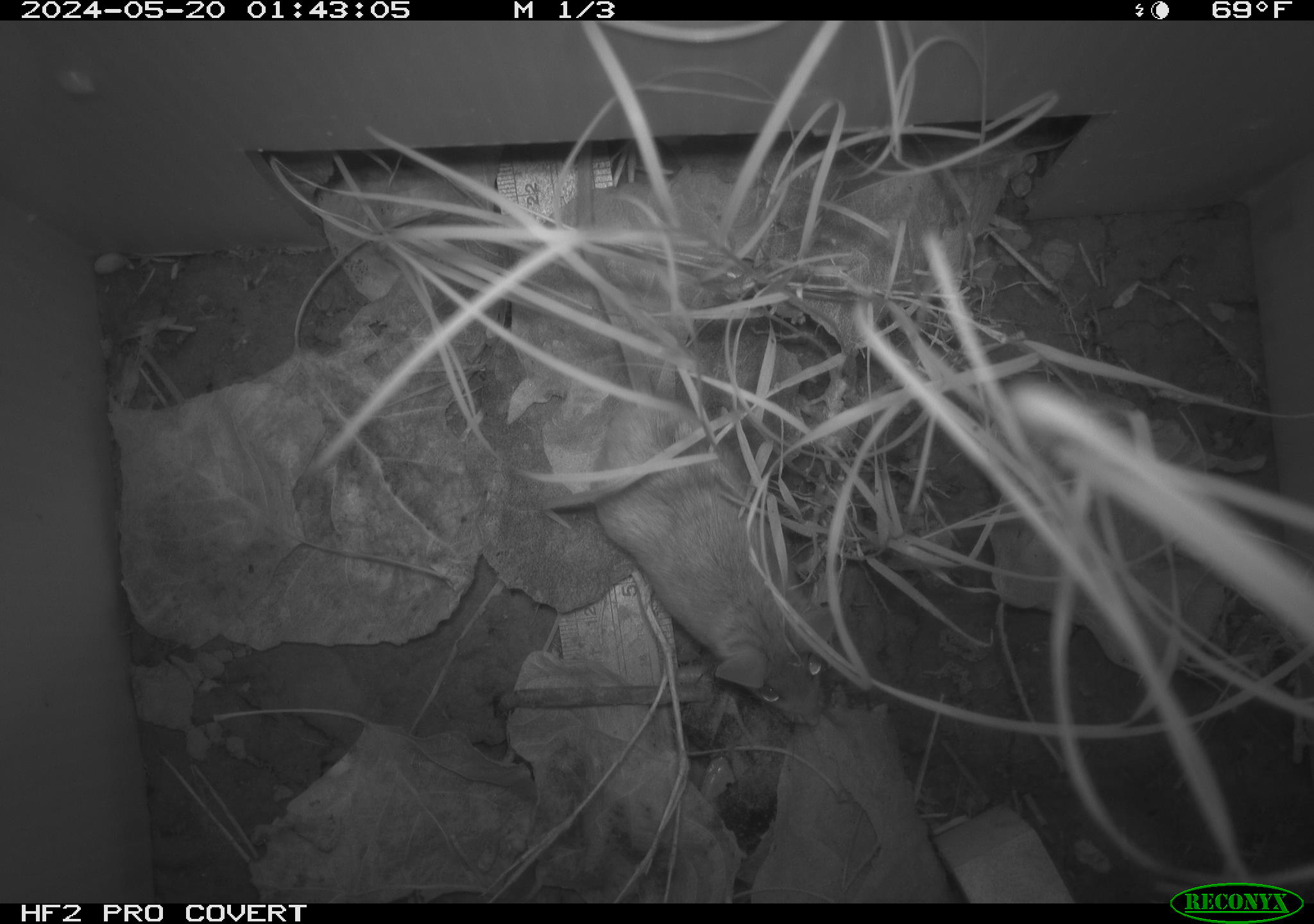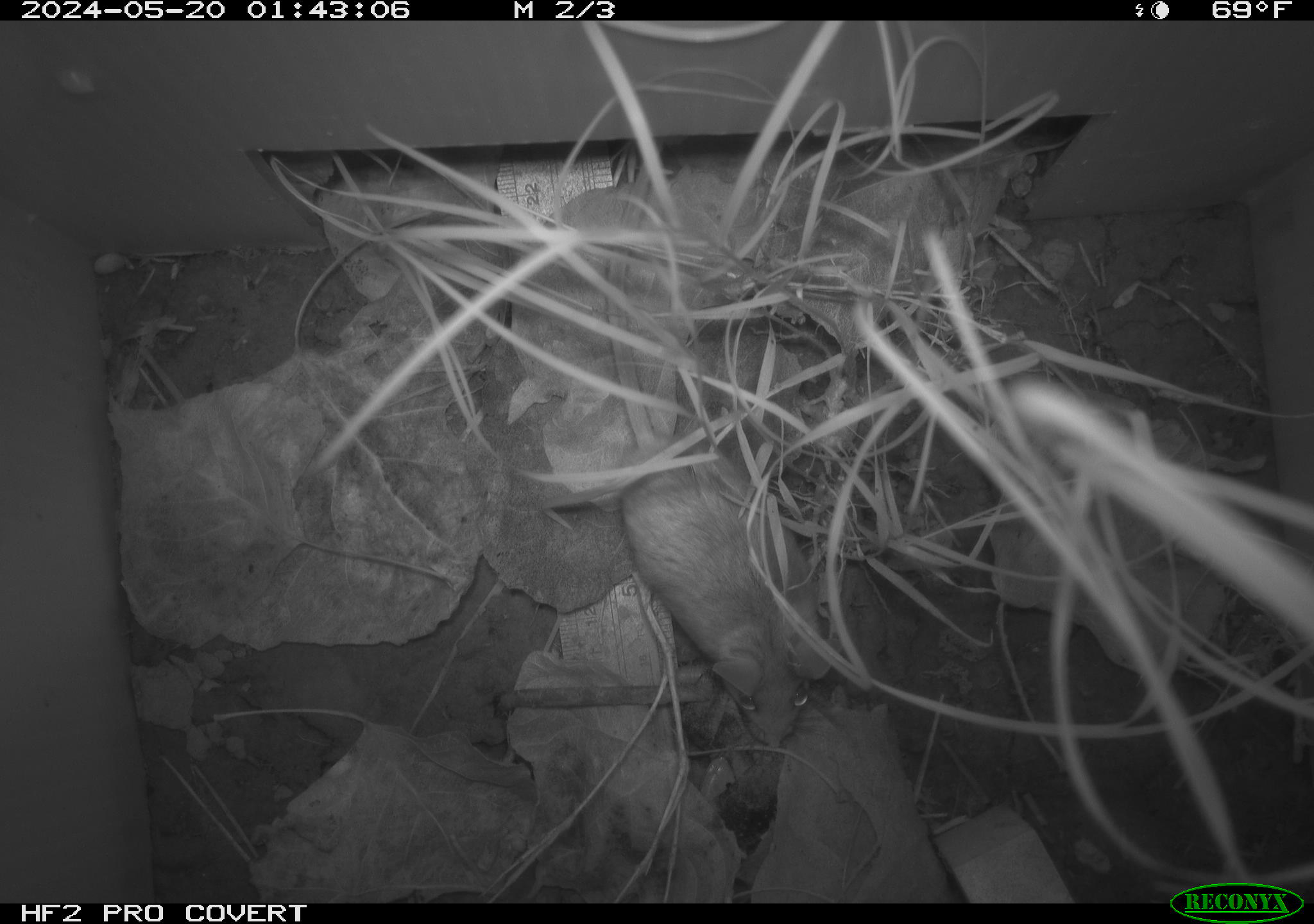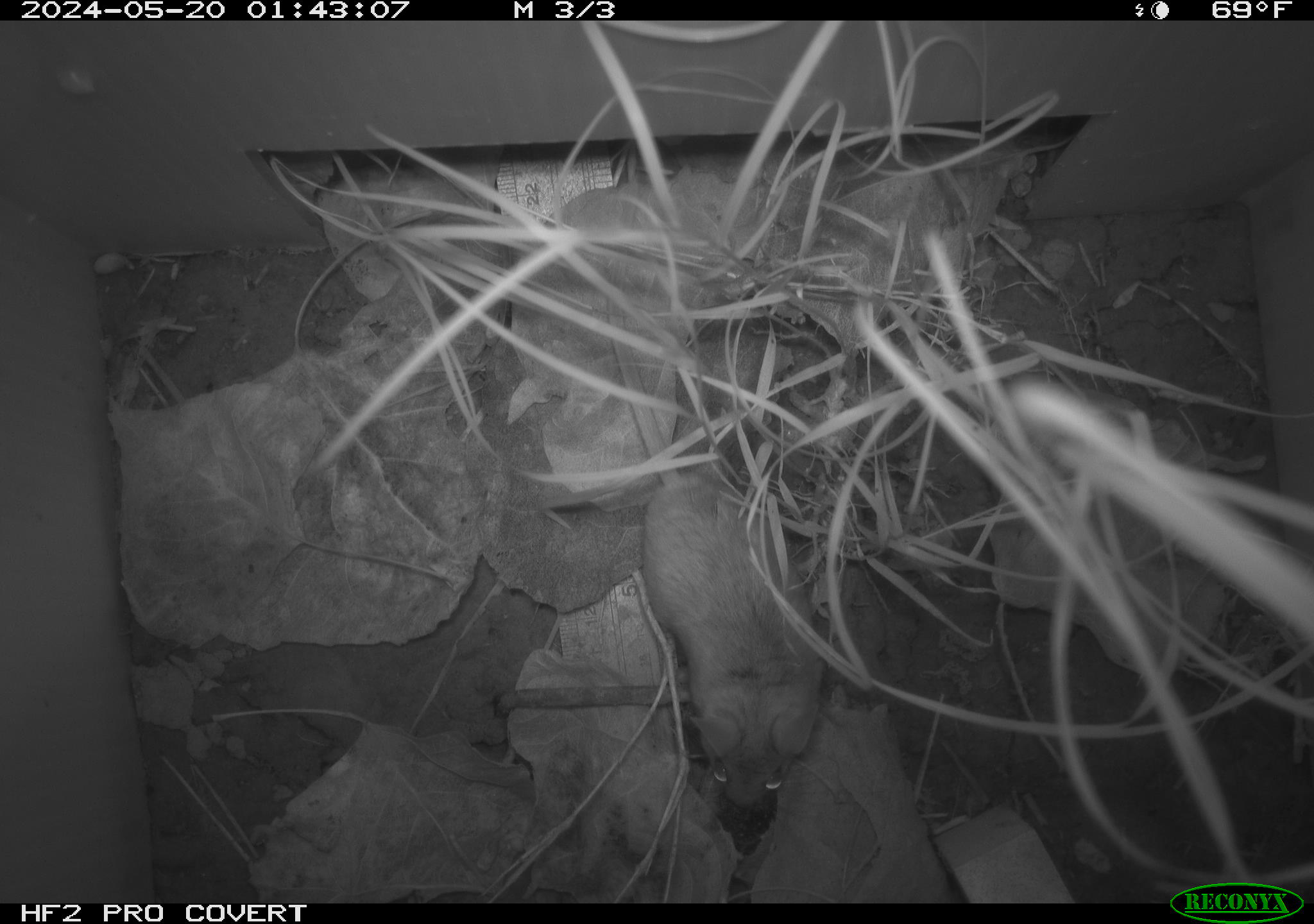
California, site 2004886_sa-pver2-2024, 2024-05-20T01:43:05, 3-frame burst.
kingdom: Animalia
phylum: Chordata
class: Mammalia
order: Rodentia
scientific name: Rodentia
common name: mouse species